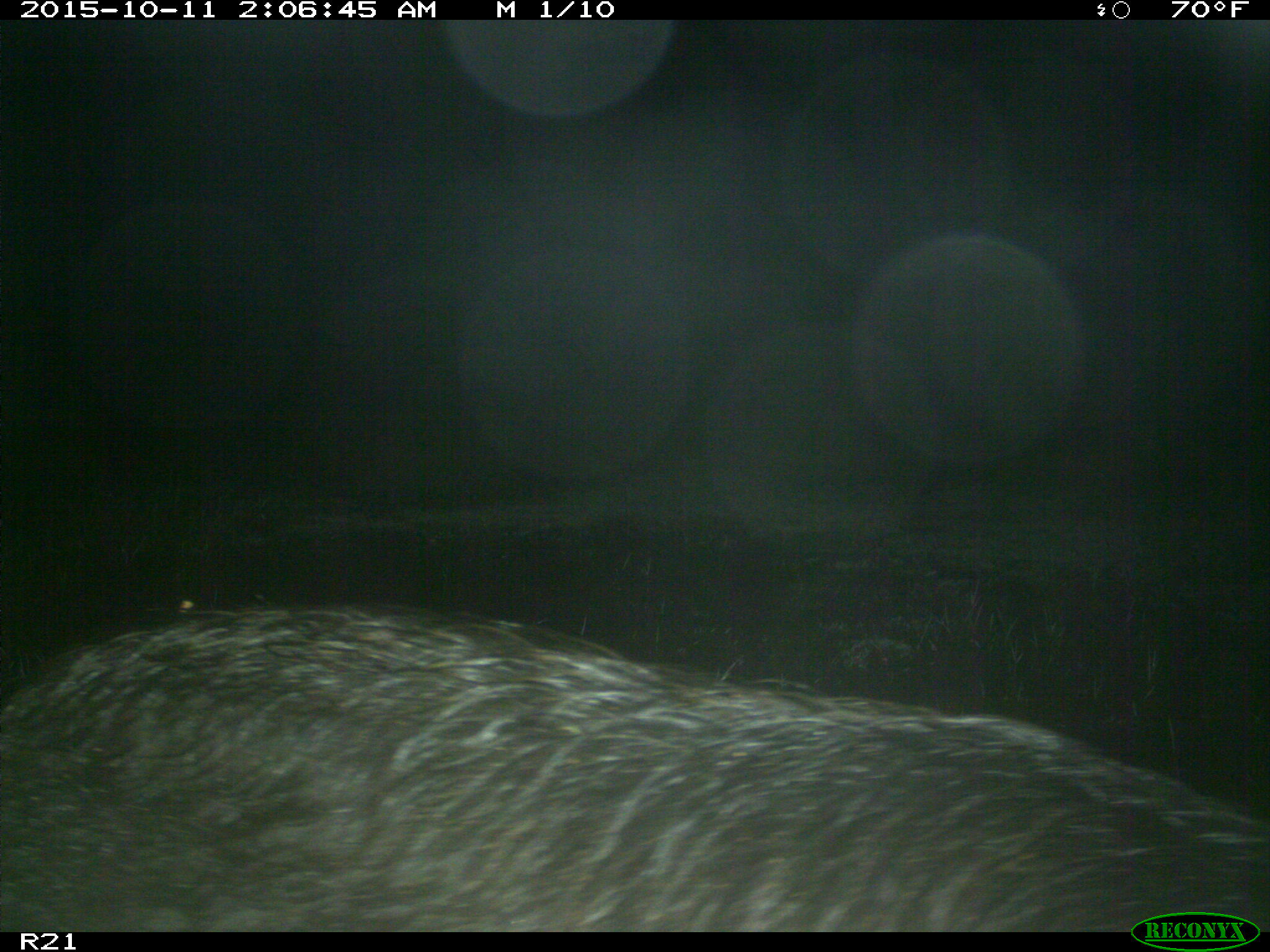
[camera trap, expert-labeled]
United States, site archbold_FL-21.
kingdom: Animalia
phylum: Chordata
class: Mammalia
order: Artiodactyla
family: Suidae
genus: Sus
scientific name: Sus scrofa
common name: wild boar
Sus scrofa (wild boar).